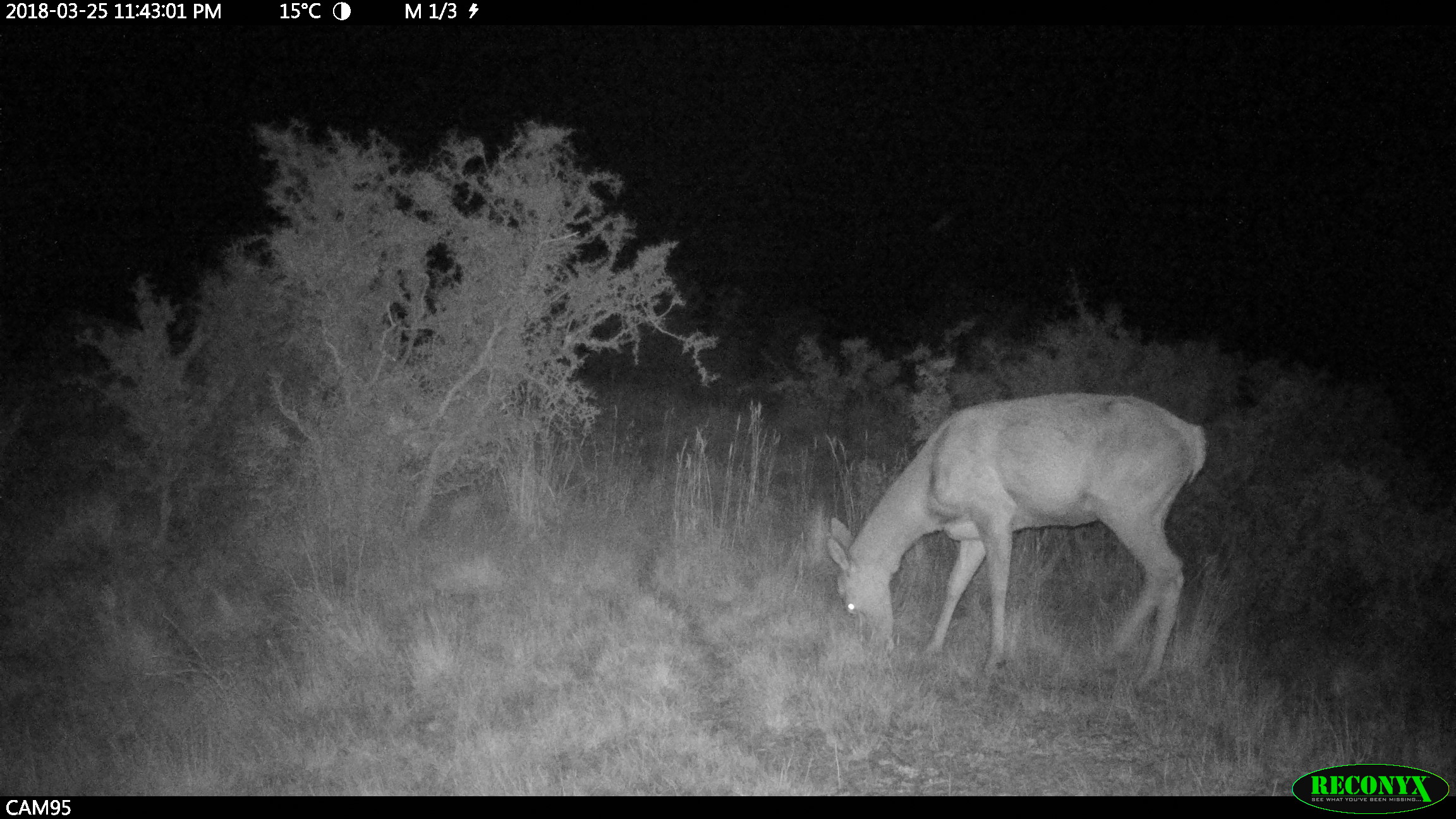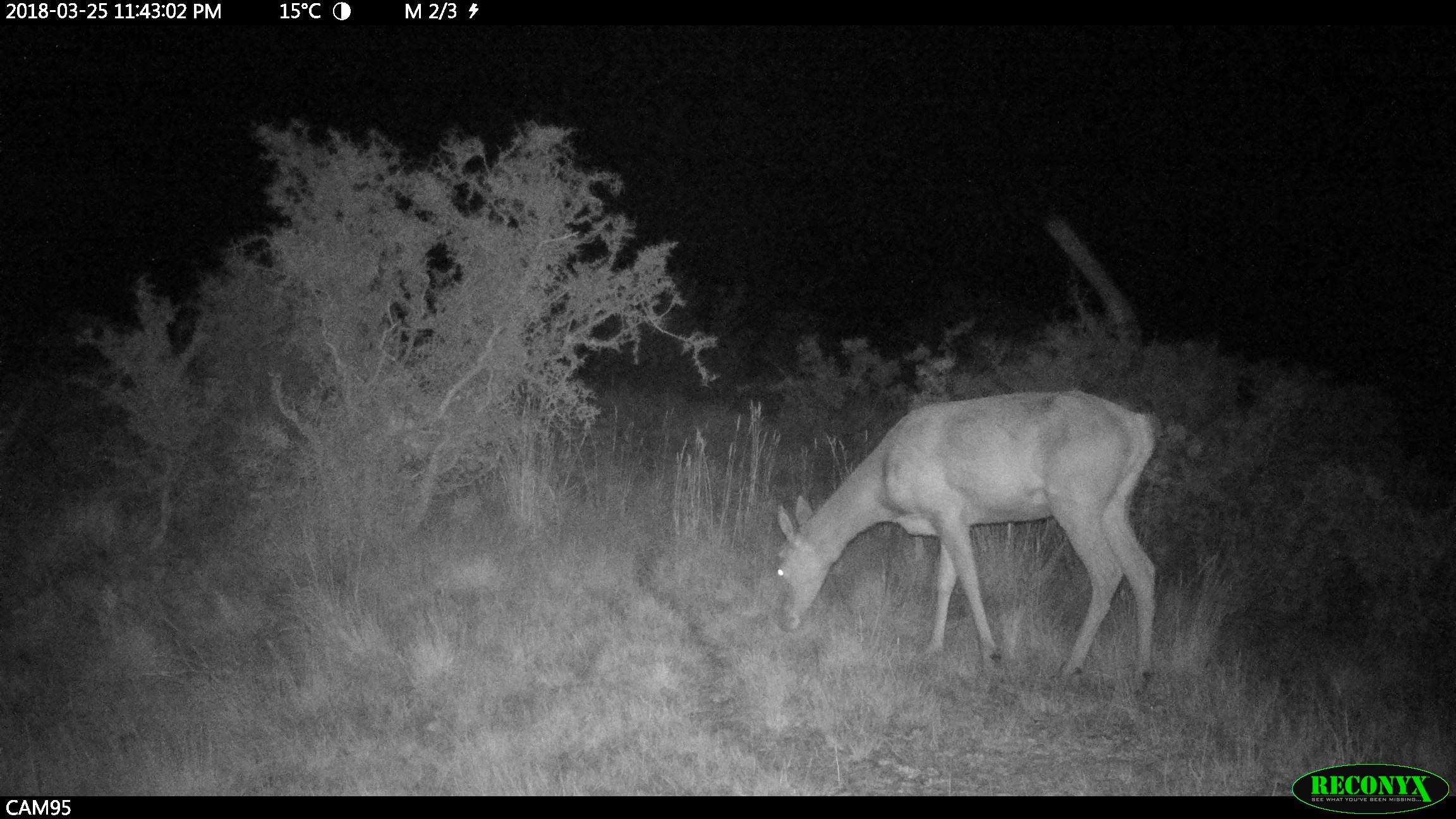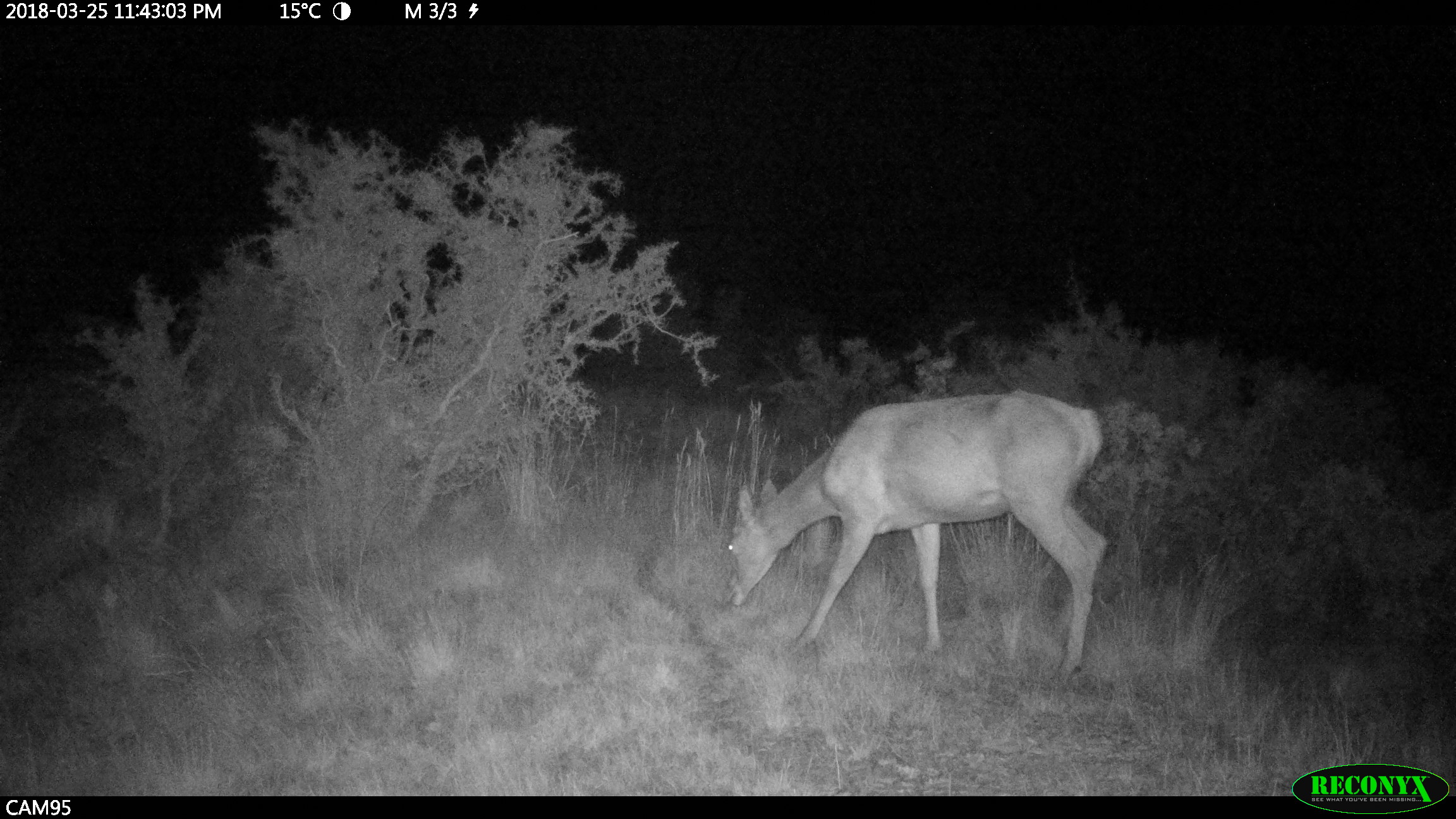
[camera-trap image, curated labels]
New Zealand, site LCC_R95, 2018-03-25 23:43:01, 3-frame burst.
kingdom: Animalia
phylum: Chordata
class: Mammalia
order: Artiodactyla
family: Cervidae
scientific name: Cervidae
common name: deer